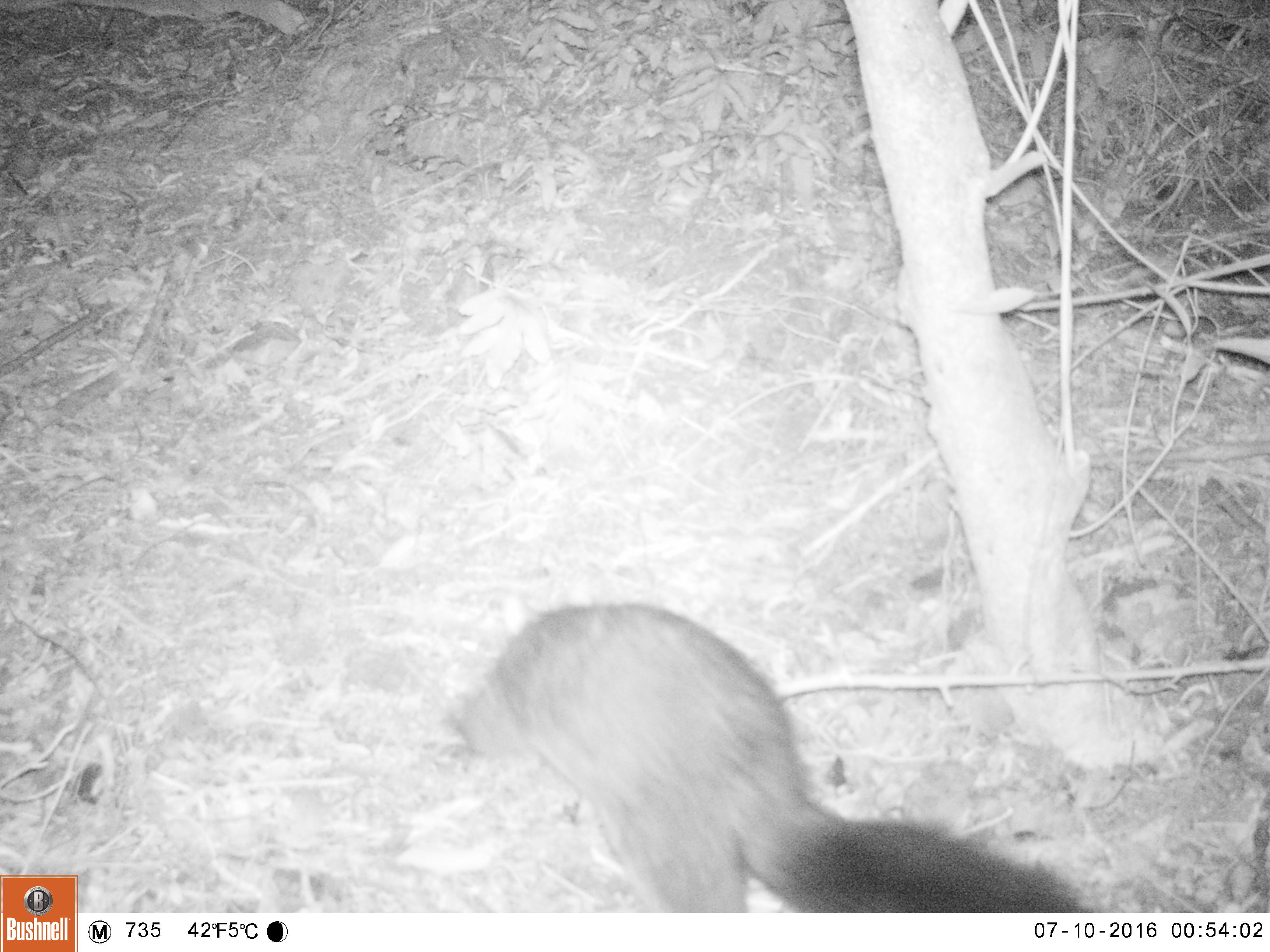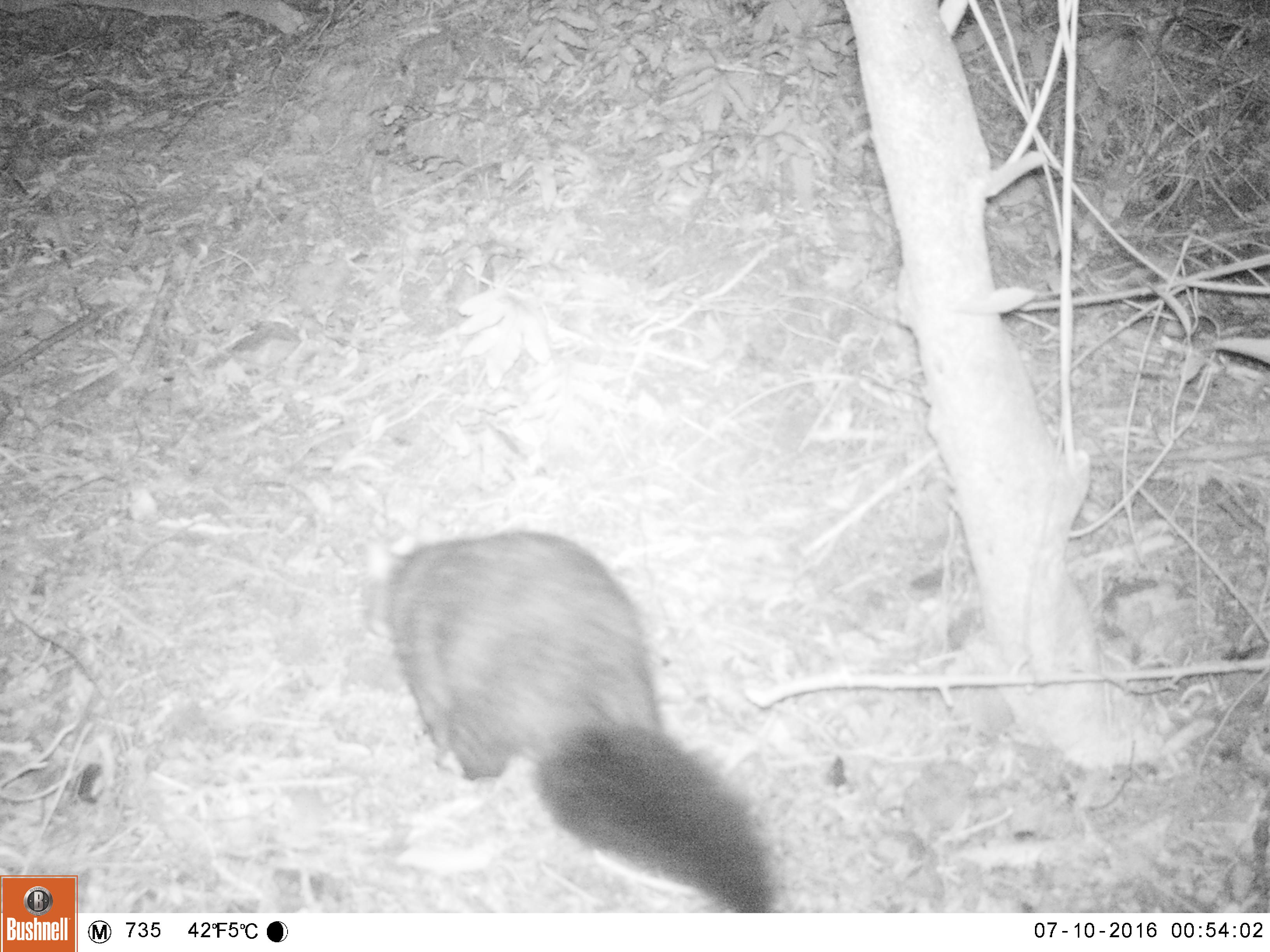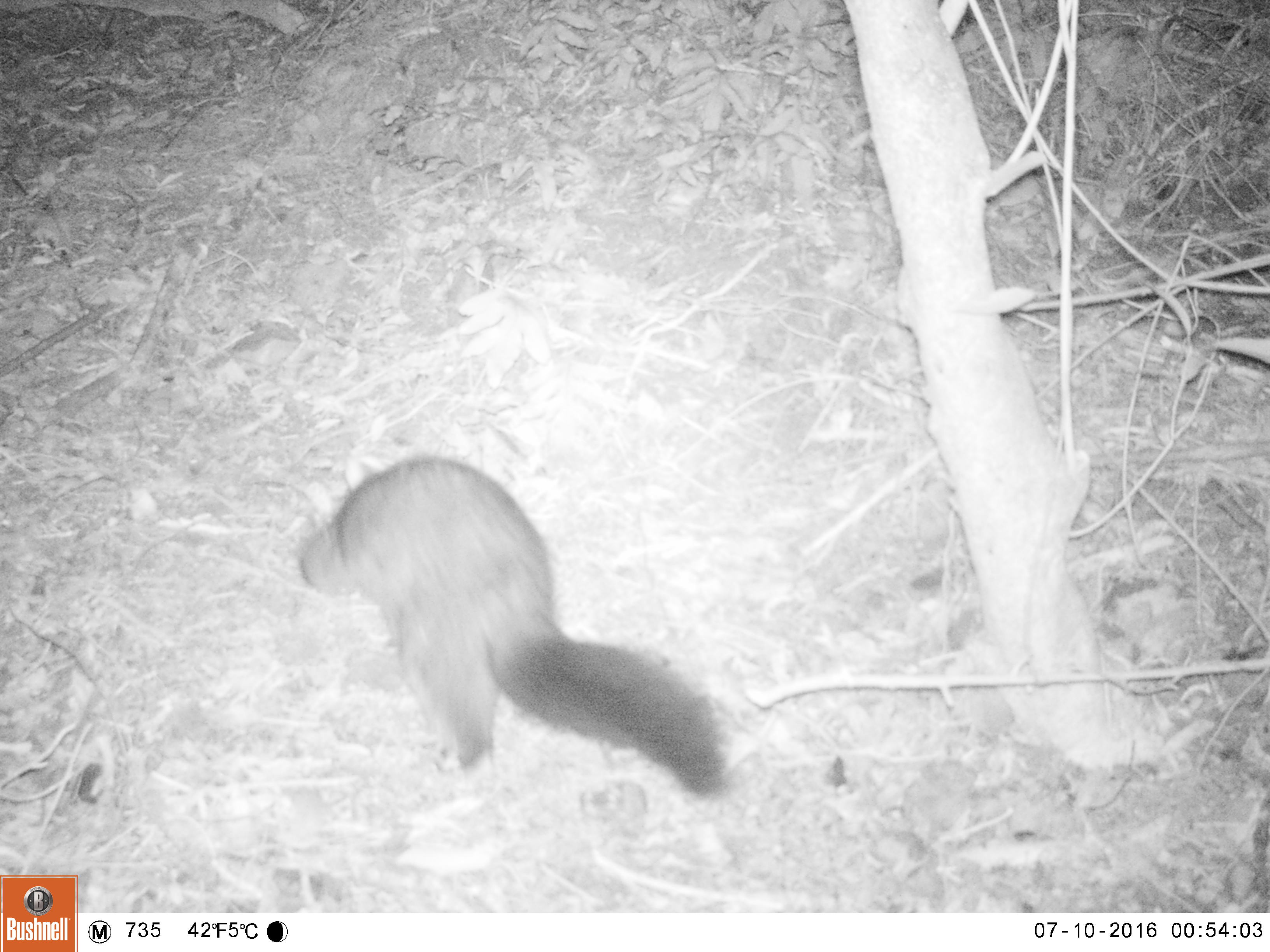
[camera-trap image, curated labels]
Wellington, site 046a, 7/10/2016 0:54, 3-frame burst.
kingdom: Animalia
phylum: Chordata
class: Mammalia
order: Didelphimorphia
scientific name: Didelphimorphia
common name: possum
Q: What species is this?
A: Possum (Didelphimorphia).